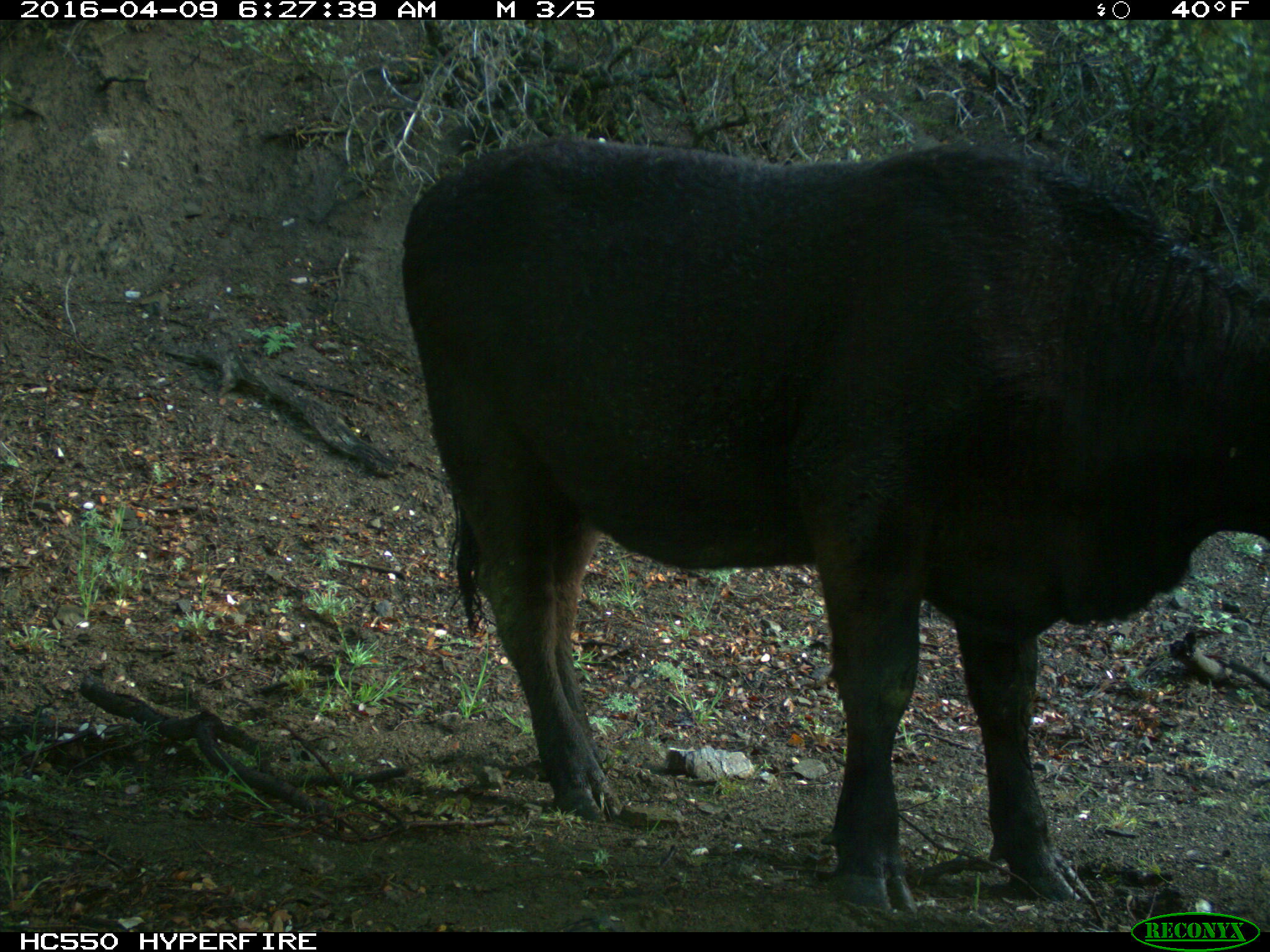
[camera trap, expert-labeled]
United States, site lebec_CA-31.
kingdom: Animalia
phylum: Chordata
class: Mammalia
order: Artiodactyla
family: Bovidae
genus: Bos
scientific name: Bos taurus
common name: domestic cow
Bos taurus (domestic cow).